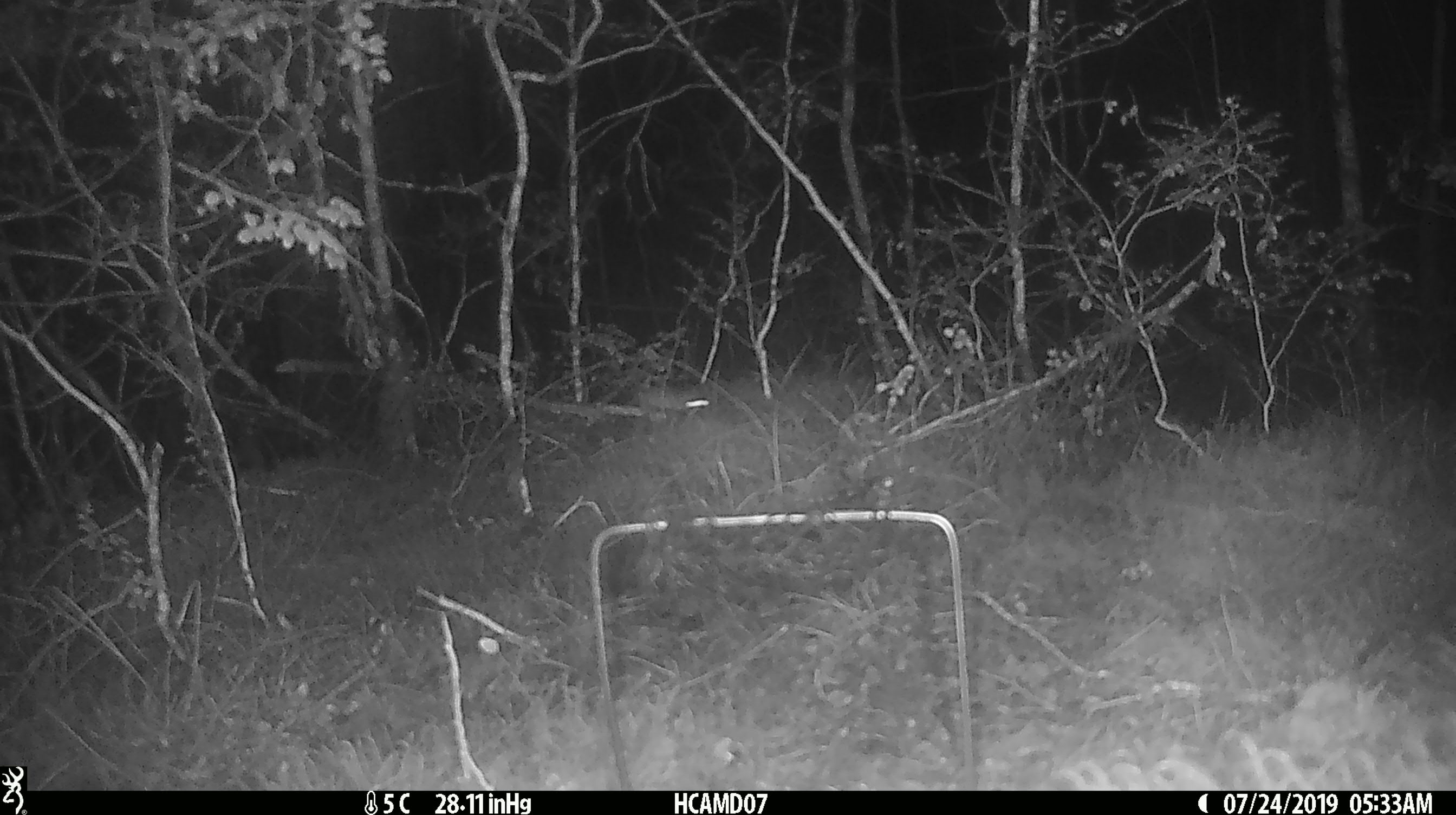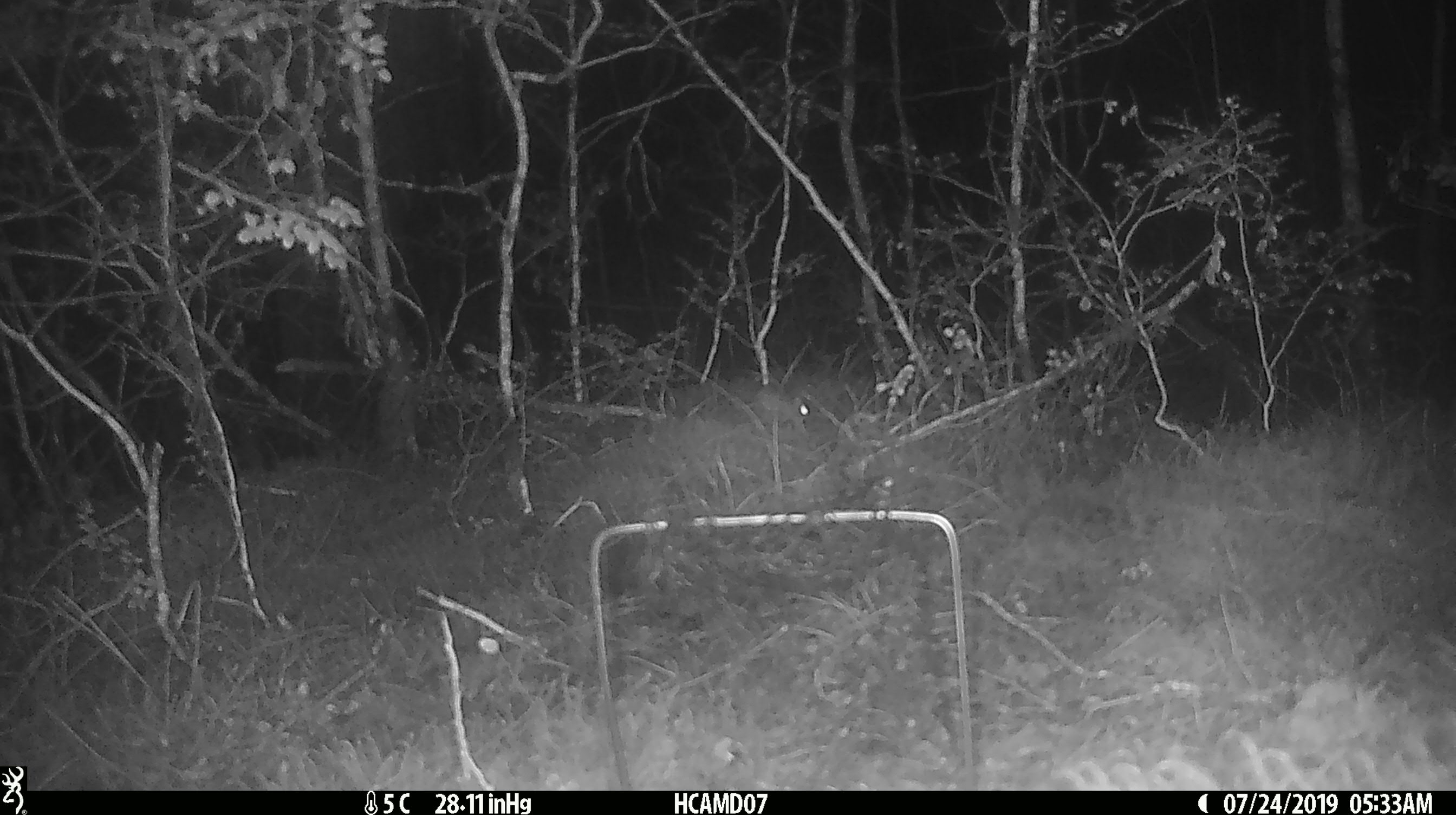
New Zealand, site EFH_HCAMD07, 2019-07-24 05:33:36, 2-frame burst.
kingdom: Animalia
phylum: Chordata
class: Mammalia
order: Rodentia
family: Muridae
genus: Mus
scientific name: Mus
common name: mouse